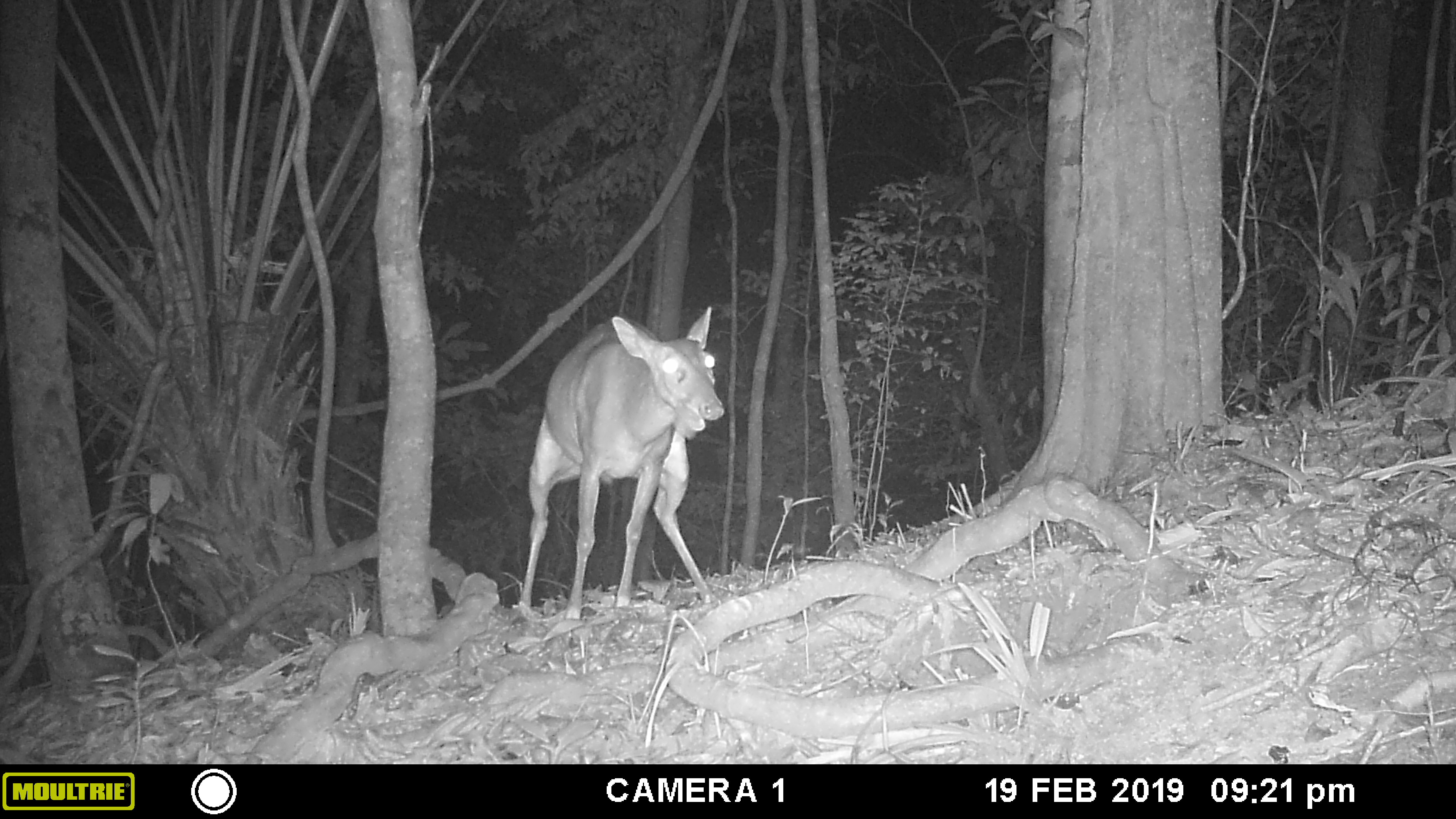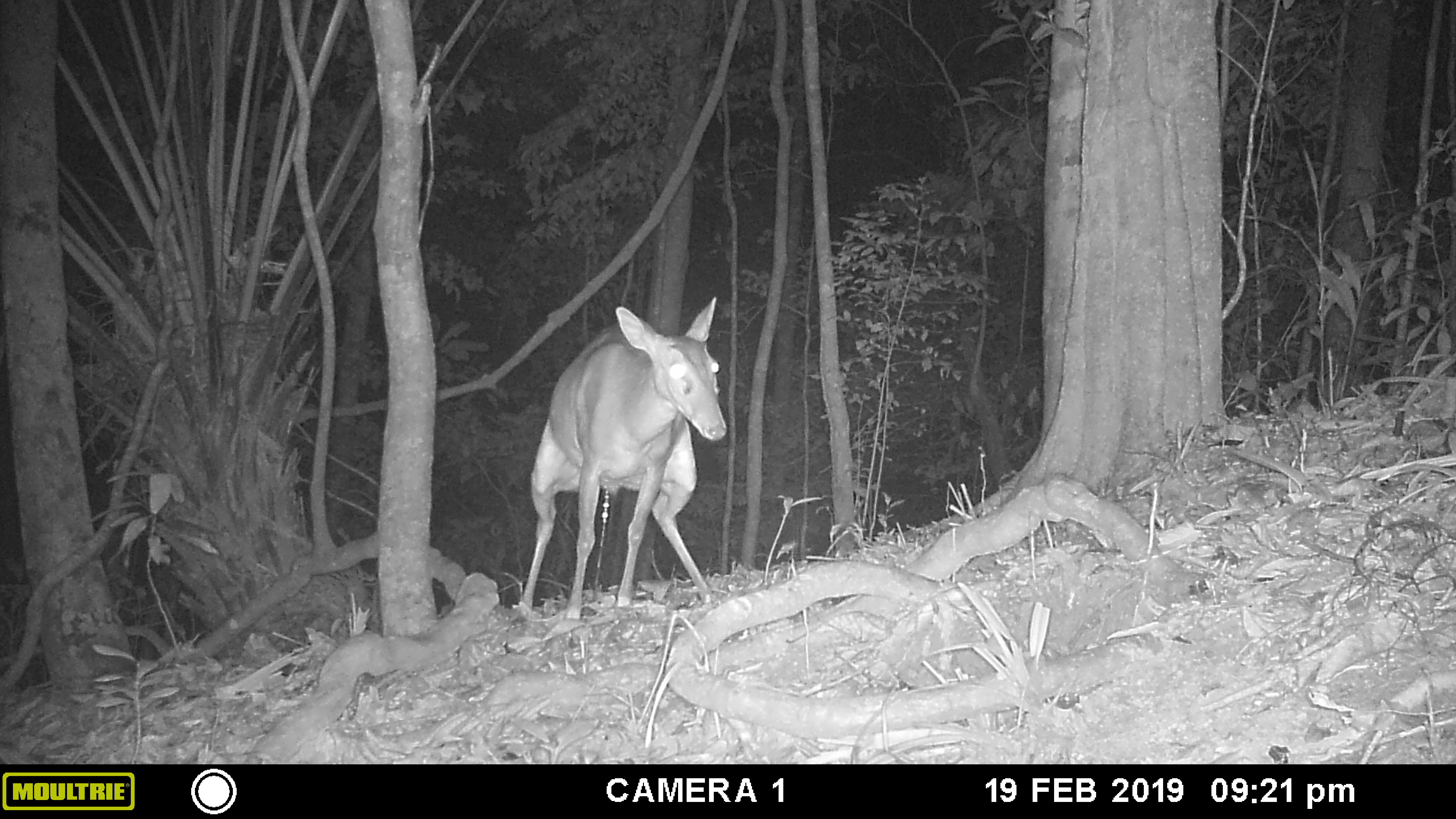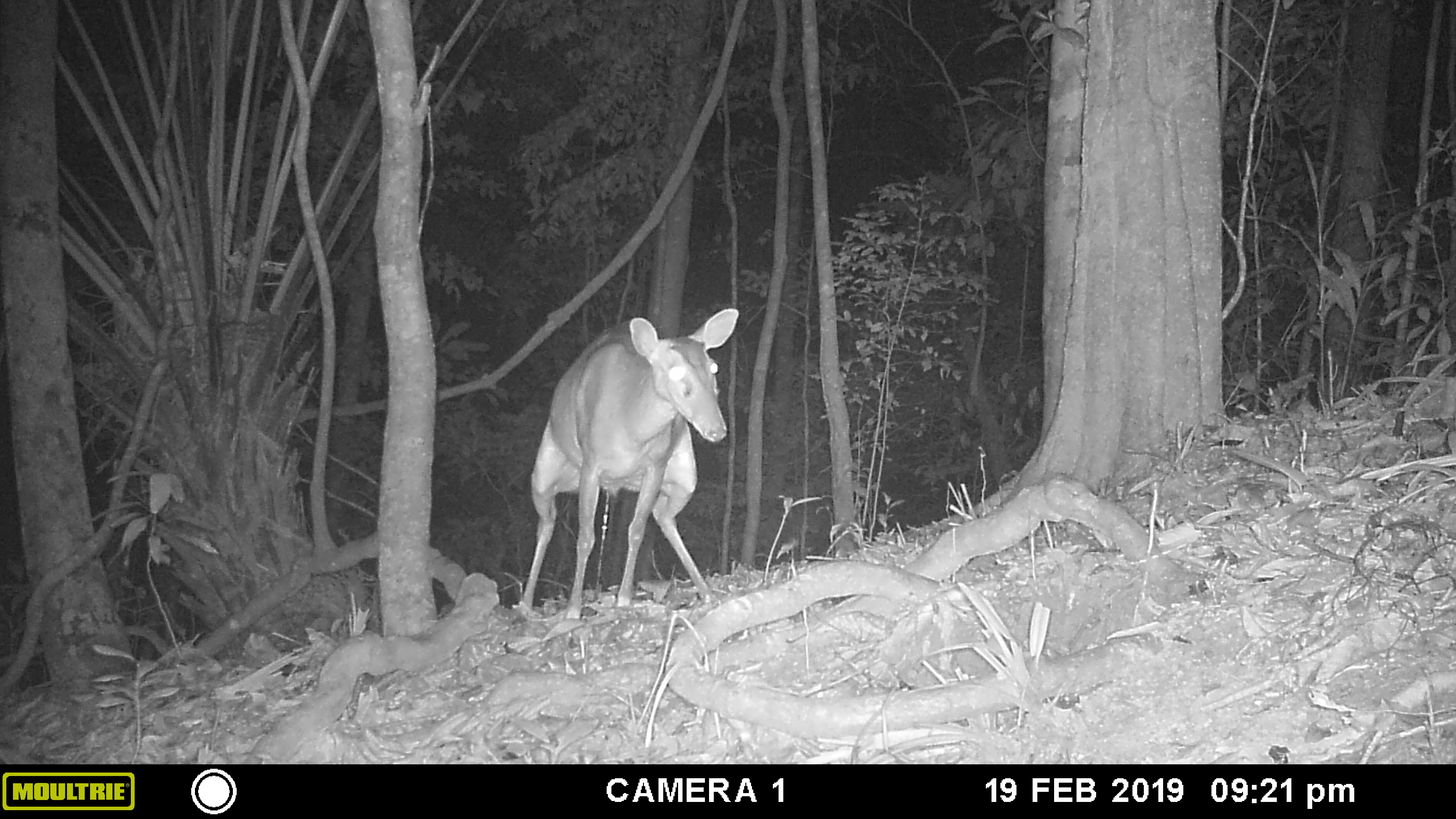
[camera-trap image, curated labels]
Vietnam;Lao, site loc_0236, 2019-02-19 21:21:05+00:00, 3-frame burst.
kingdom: Animalia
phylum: Chordata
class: Mammalia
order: Artiodactyla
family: Cervidae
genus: Muntiacus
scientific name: Muntiacus vuquangensis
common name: large-antlered muntjac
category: large antlered muntjac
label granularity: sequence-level